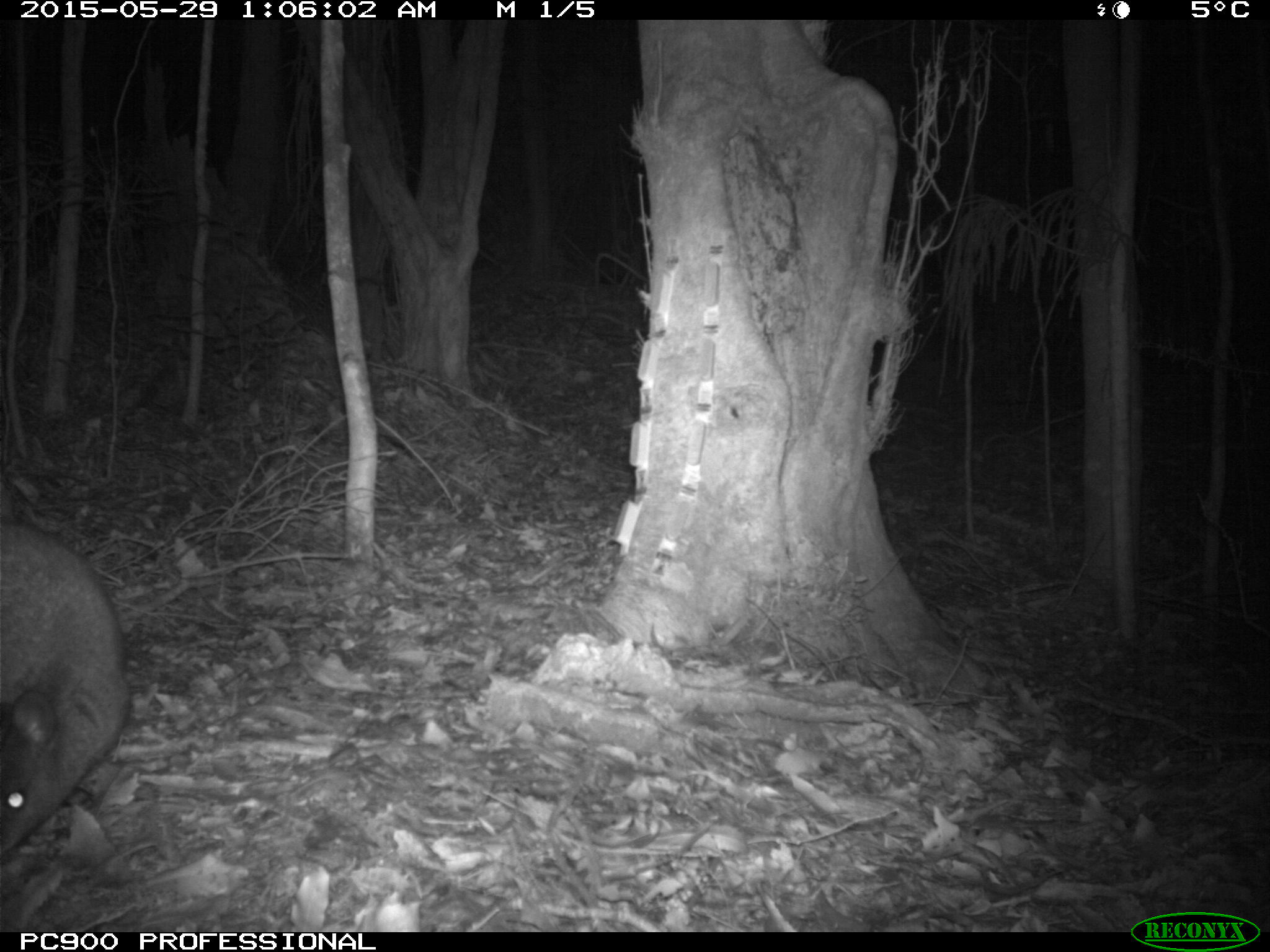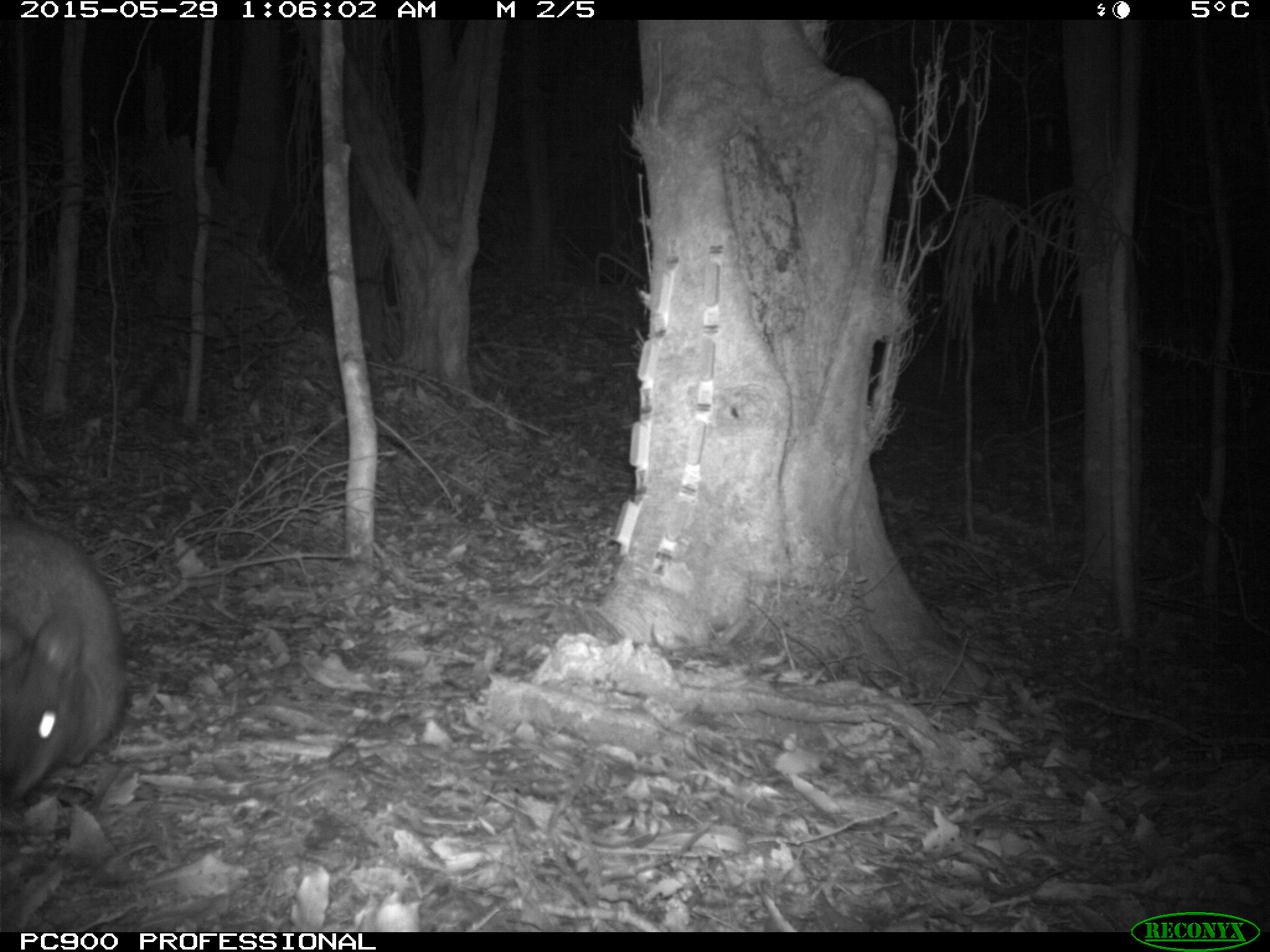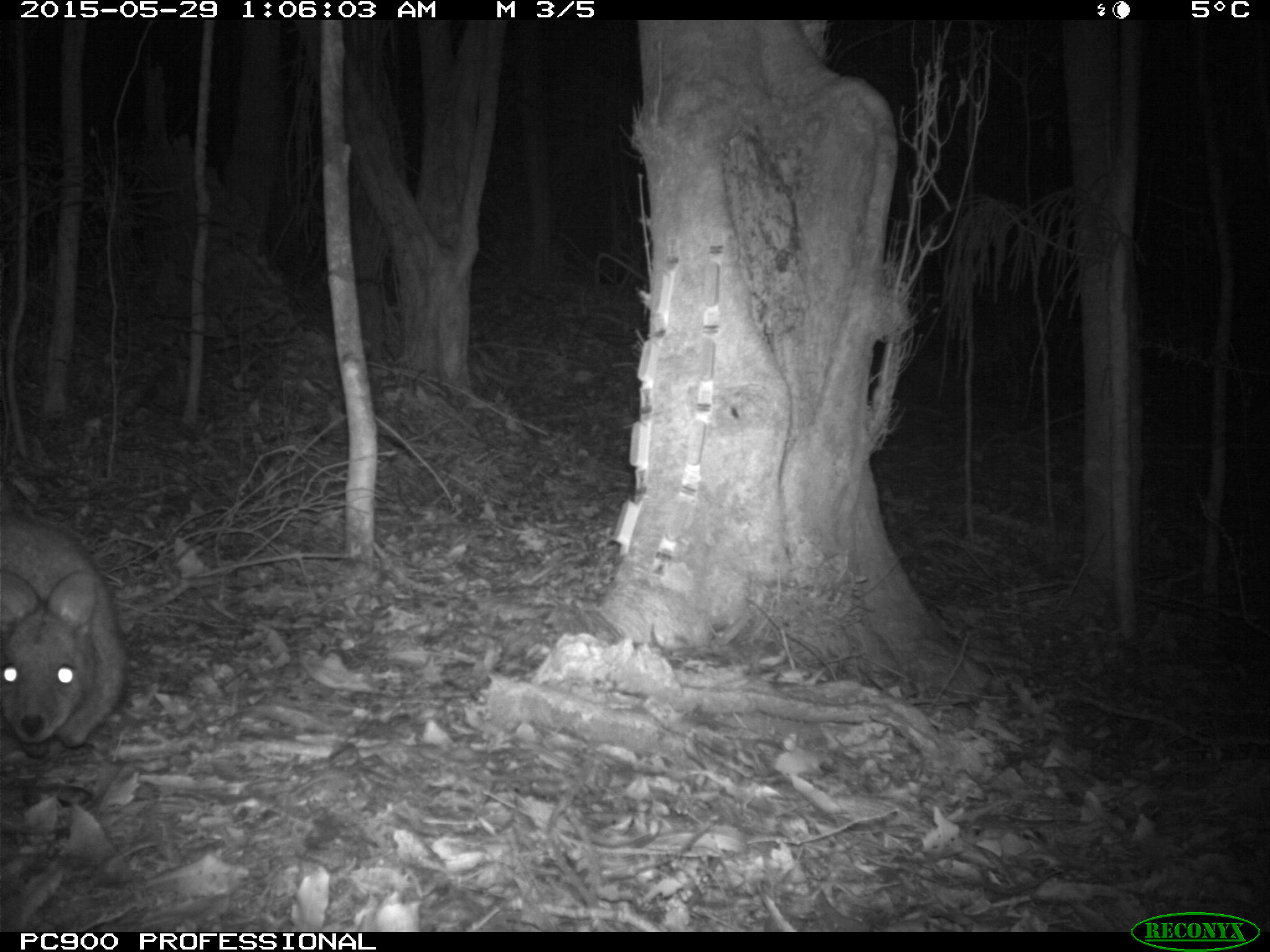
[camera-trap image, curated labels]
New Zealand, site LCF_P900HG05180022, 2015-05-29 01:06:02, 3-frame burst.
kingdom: Animalia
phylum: Chordata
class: Mammalia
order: Diprotodontia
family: Macropodidae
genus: Notamacropus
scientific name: Notamacropus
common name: wallaby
Wallaby (Notamacropus).